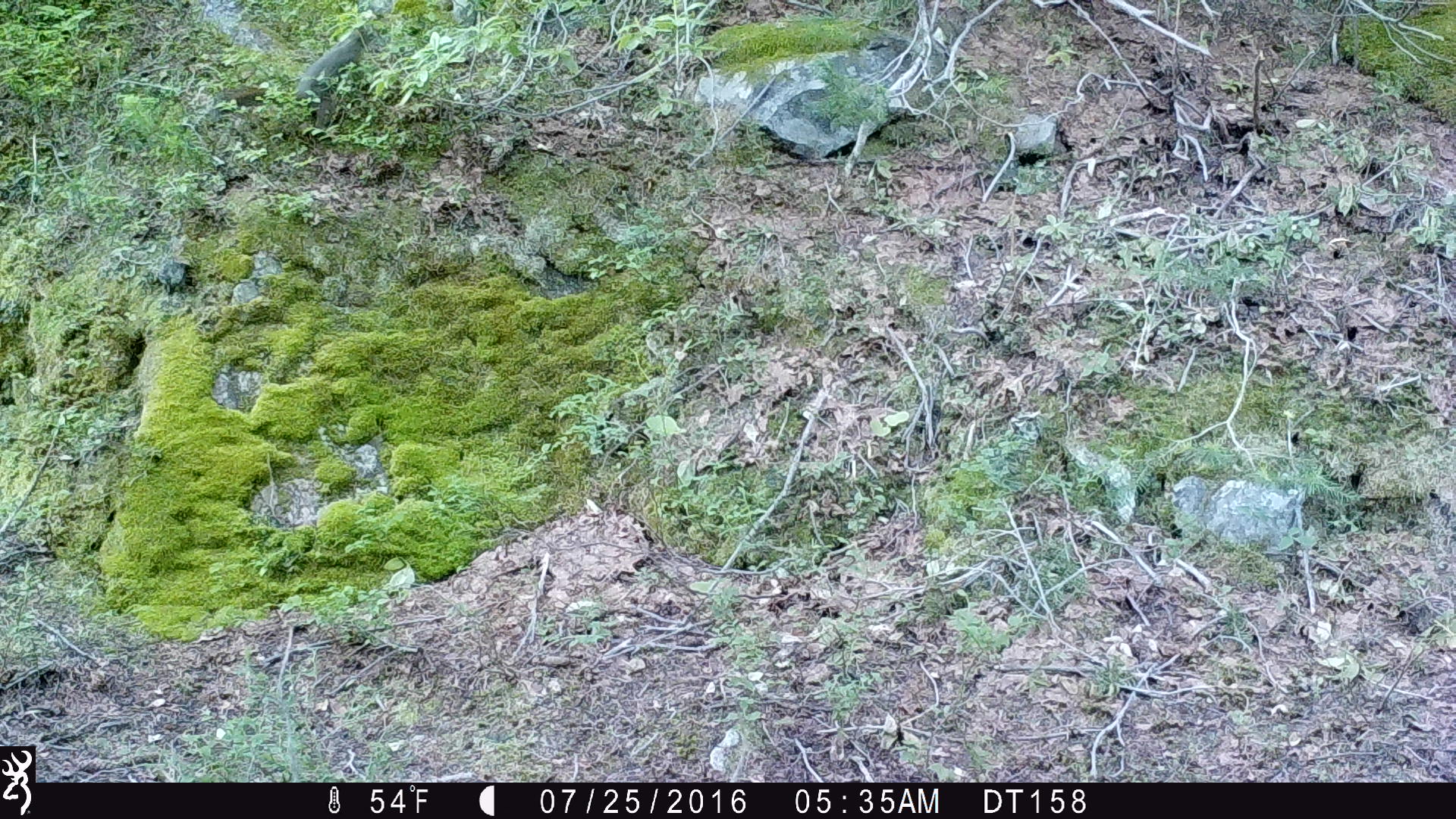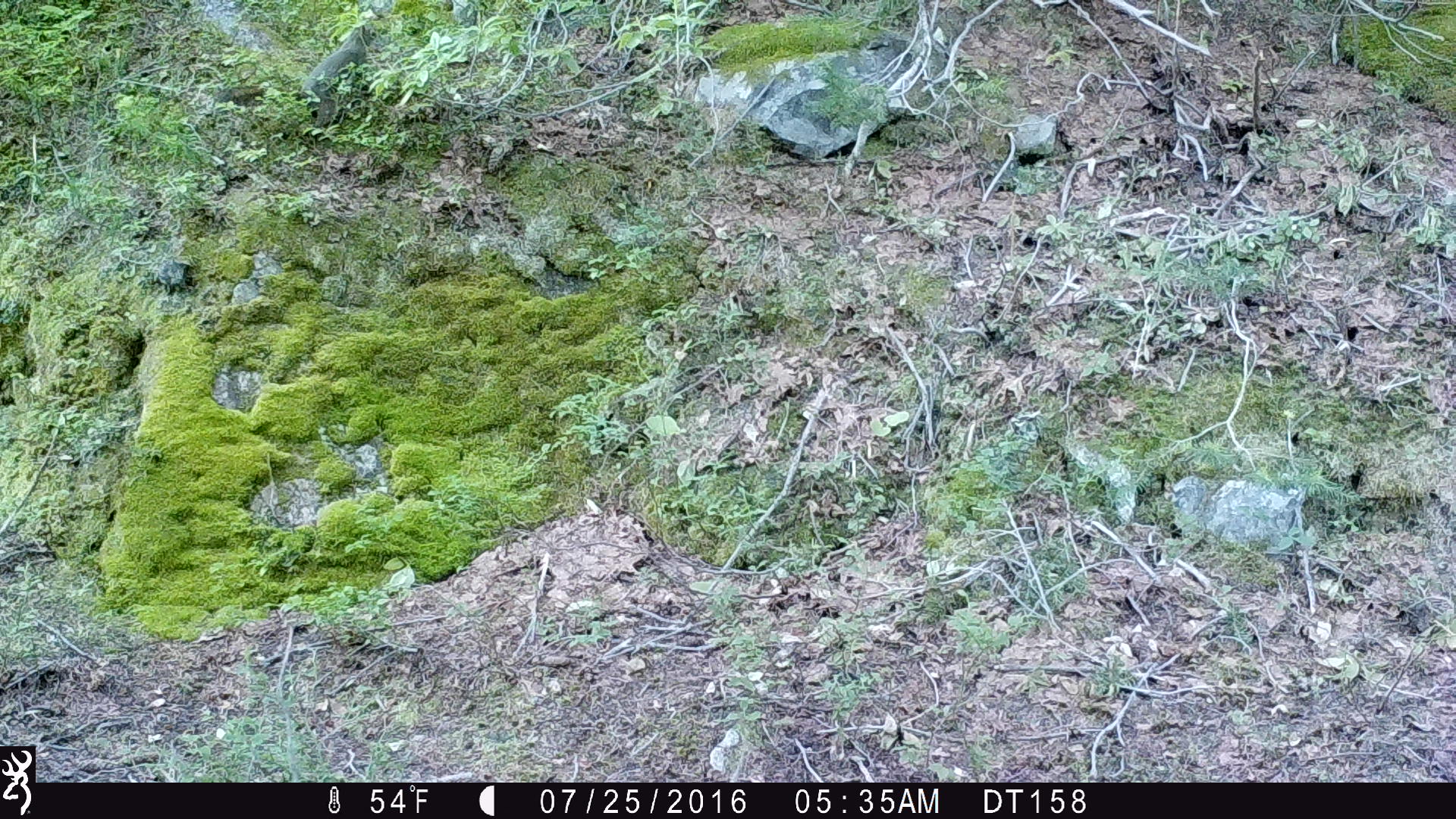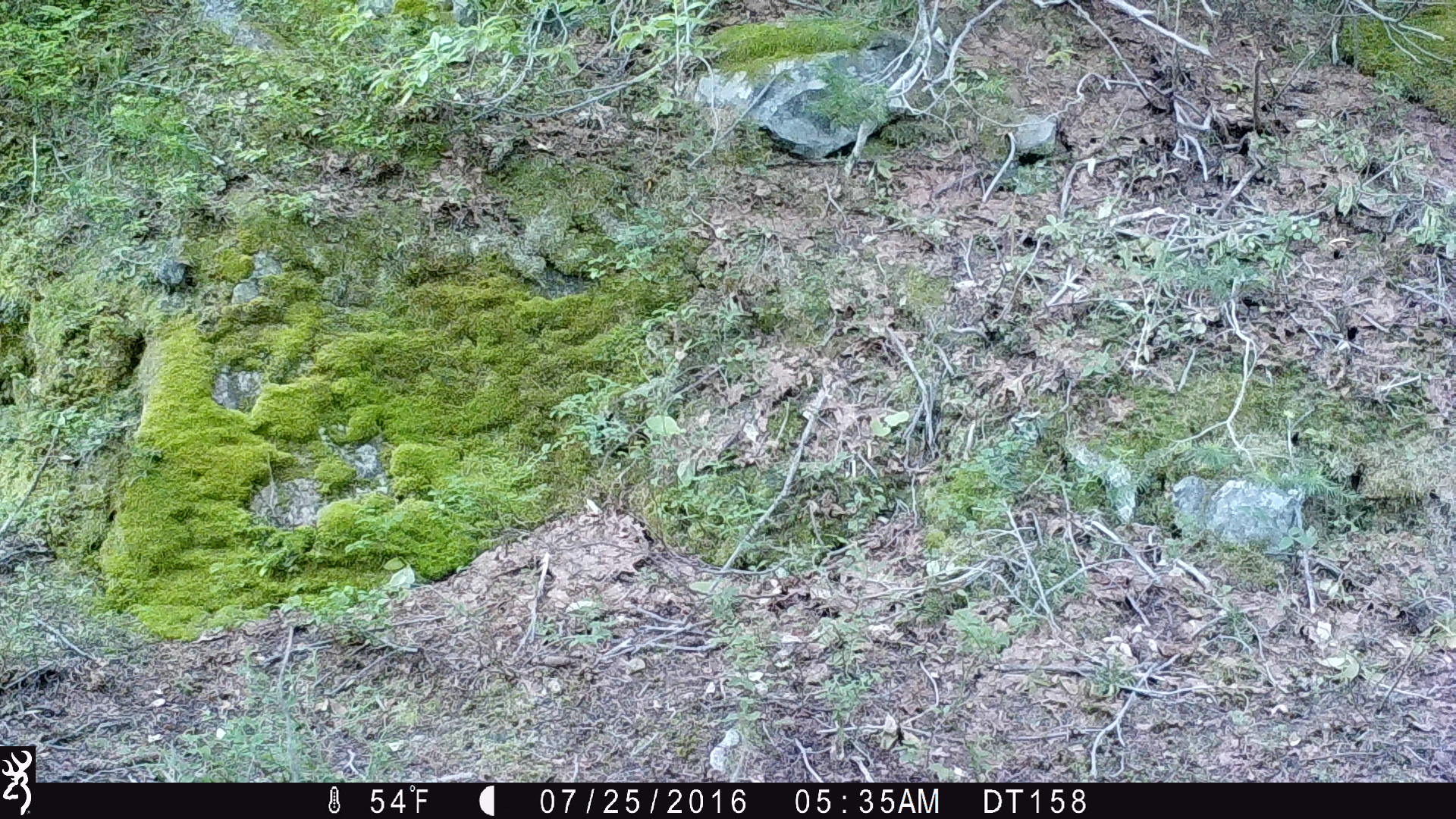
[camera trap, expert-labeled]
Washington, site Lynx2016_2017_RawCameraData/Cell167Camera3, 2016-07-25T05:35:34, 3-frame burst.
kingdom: Animalia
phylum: Chordata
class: Mammalia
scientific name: Mammalia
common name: small mammal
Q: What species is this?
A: Small mammal (Mammalia).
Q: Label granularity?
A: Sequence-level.